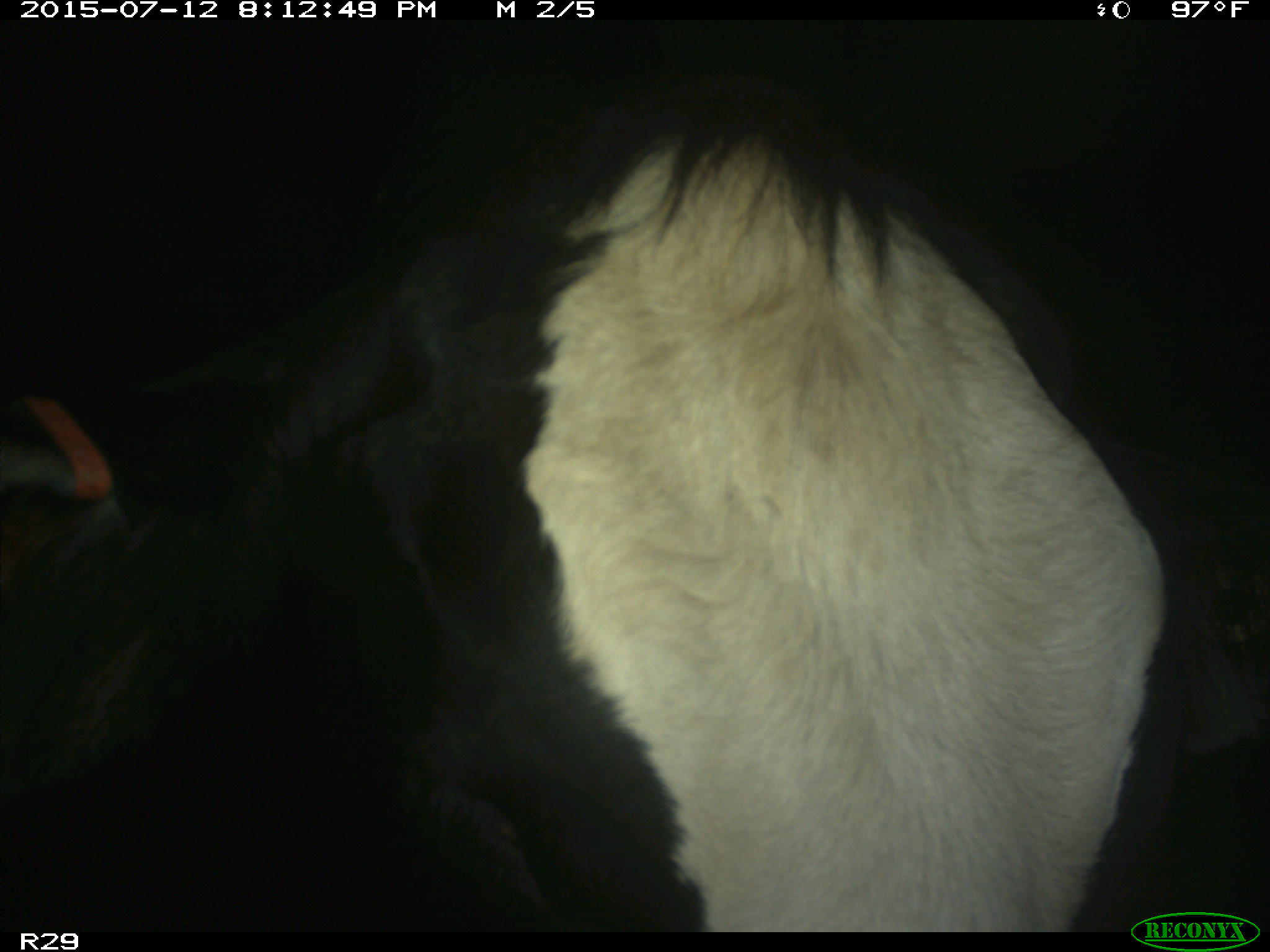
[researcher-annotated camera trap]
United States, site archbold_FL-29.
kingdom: Animalia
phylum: Chordata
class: Mammalia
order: Artiodactyla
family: Bovidae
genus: Bos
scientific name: Bos taurus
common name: domestic cow